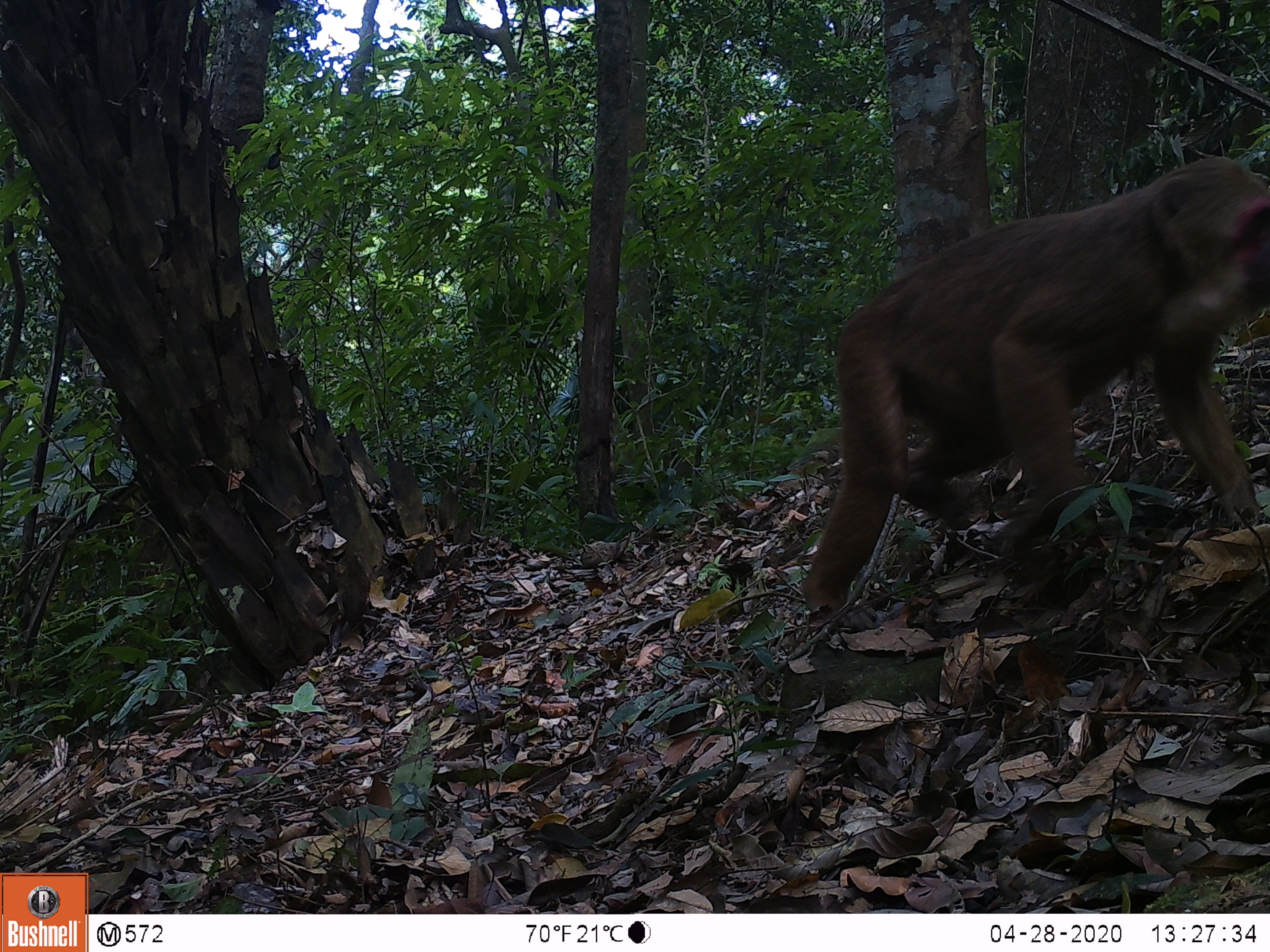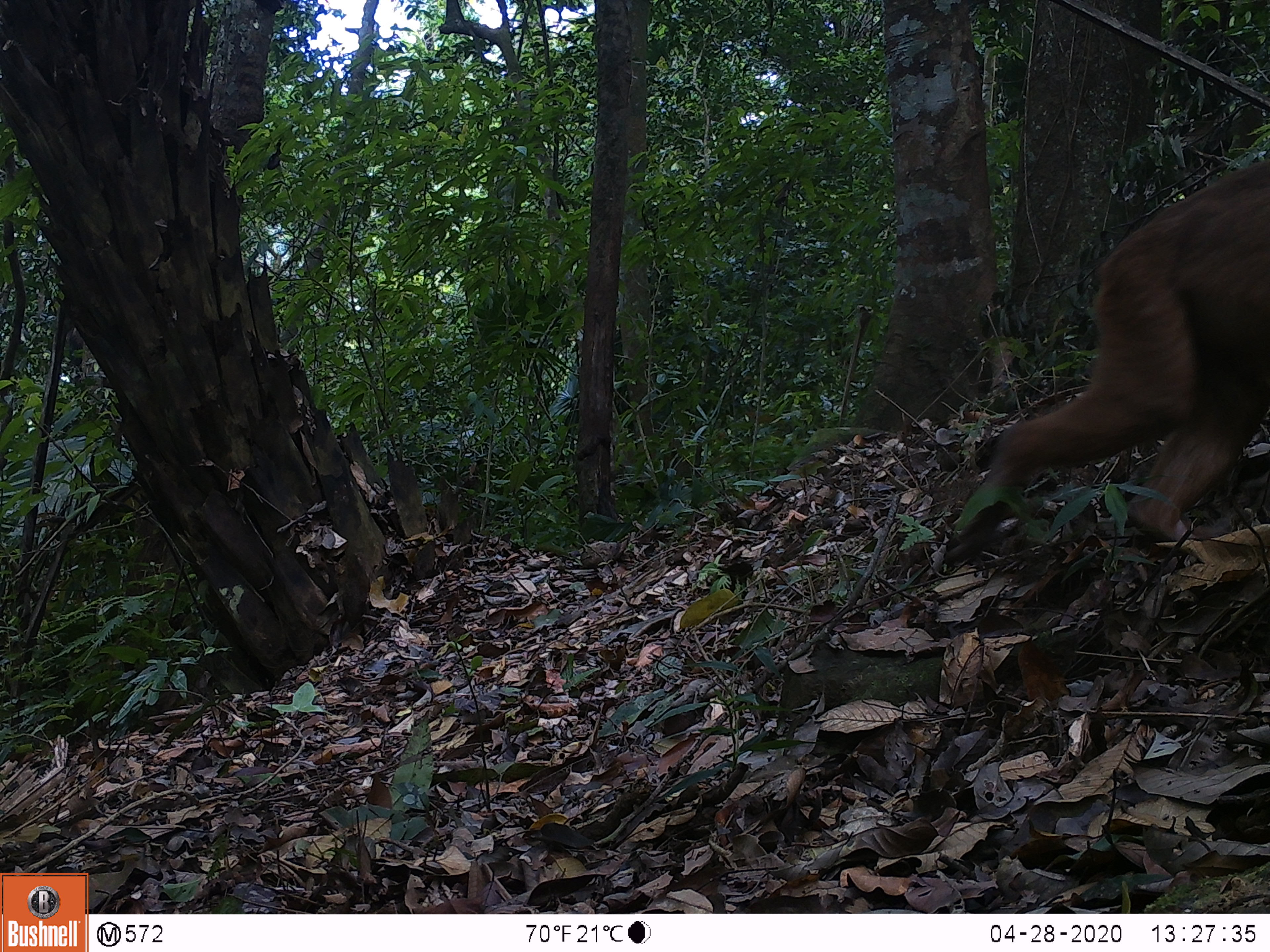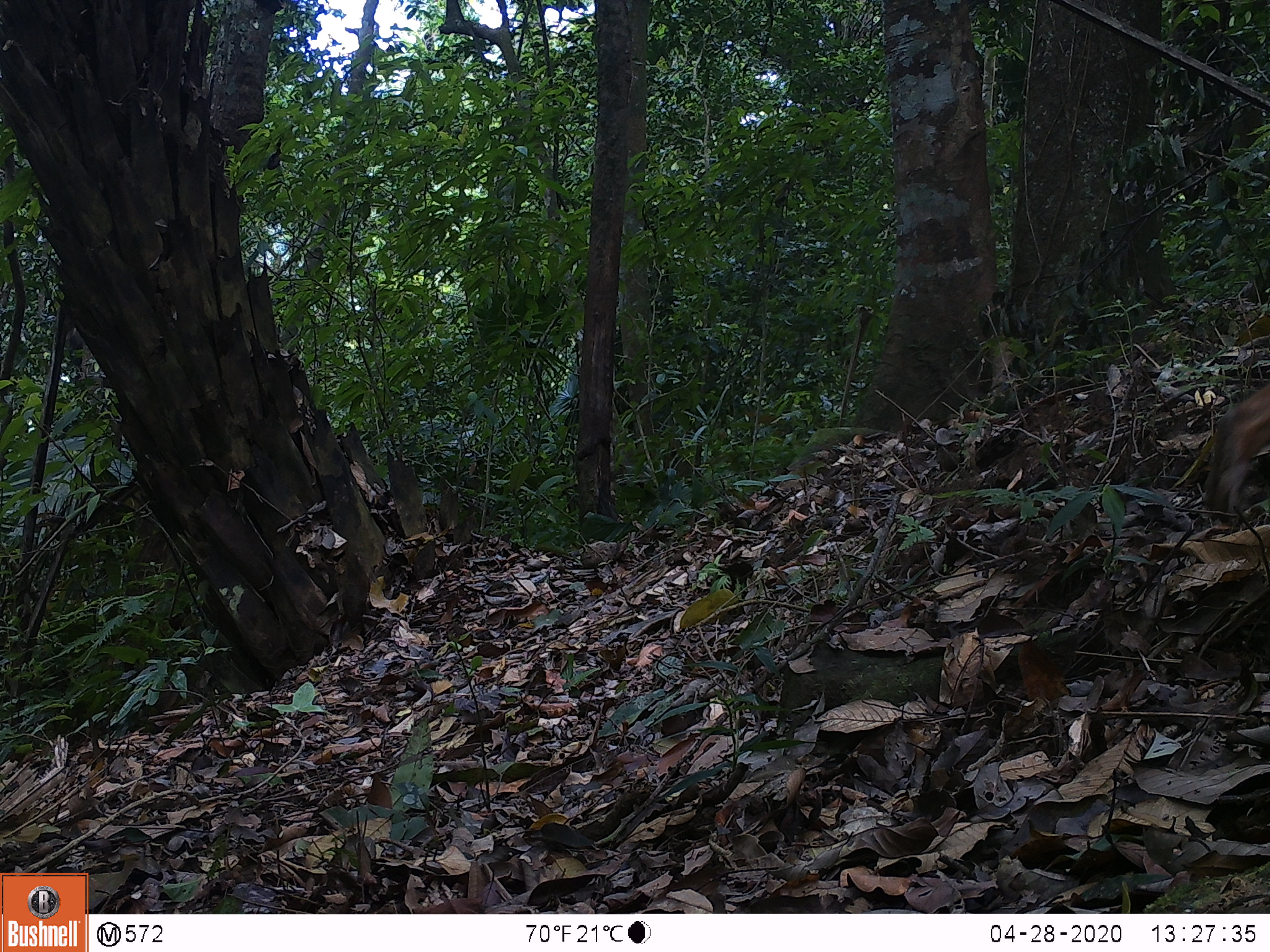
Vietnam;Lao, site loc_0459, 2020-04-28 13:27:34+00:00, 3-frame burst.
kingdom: Animalia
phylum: Chordata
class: Mammalia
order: Primates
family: Cercopithecidae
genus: Macaca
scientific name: Macaca arctoides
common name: stump-tailed macaque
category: stump tailed macaque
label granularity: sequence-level